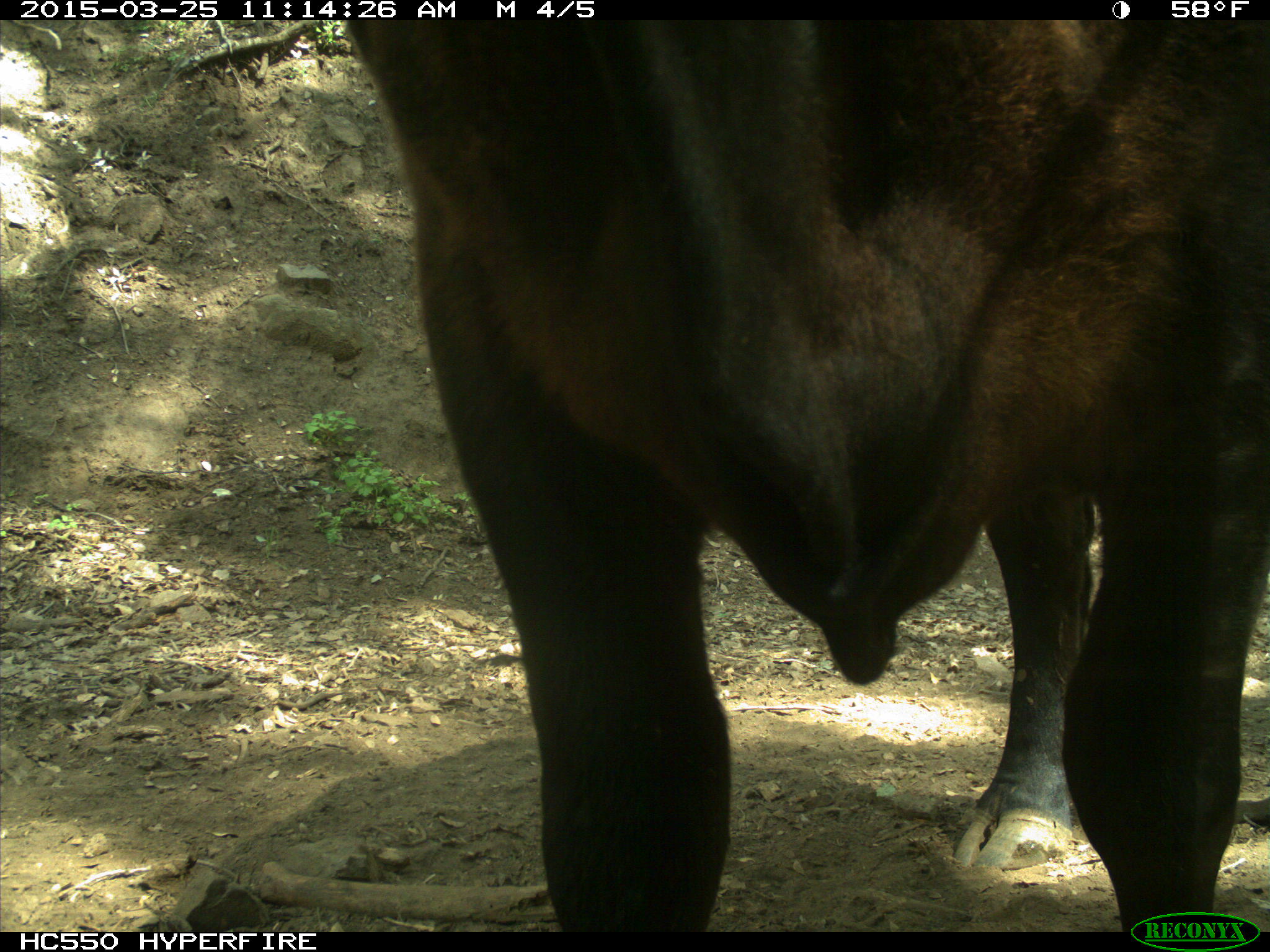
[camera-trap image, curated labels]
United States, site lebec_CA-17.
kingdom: Animalia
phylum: Chordata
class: Mammalia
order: Artiodactyla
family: Bovidae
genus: Bos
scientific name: Bos taurus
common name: domestic cow